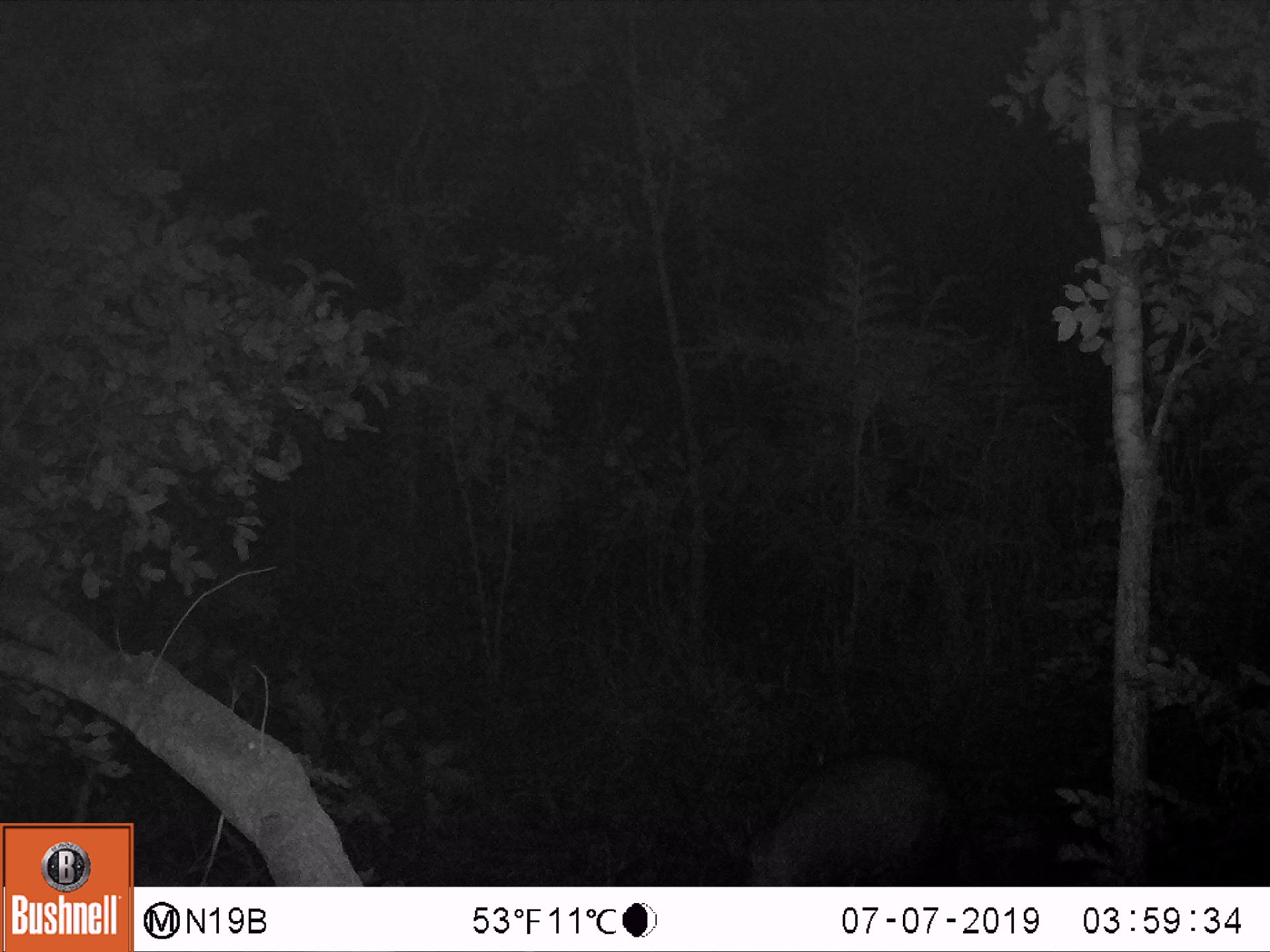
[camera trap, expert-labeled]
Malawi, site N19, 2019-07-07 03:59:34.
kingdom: Animalia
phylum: Chordata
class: Mammalia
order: Artiodactyla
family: Bovidae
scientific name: Antilopinae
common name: small antelope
Small antelope (Antilopinae), count 1.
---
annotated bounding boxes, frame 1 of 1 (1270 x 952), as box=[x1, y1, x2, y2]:
small antelope: box=[695, 736, 979, 886]